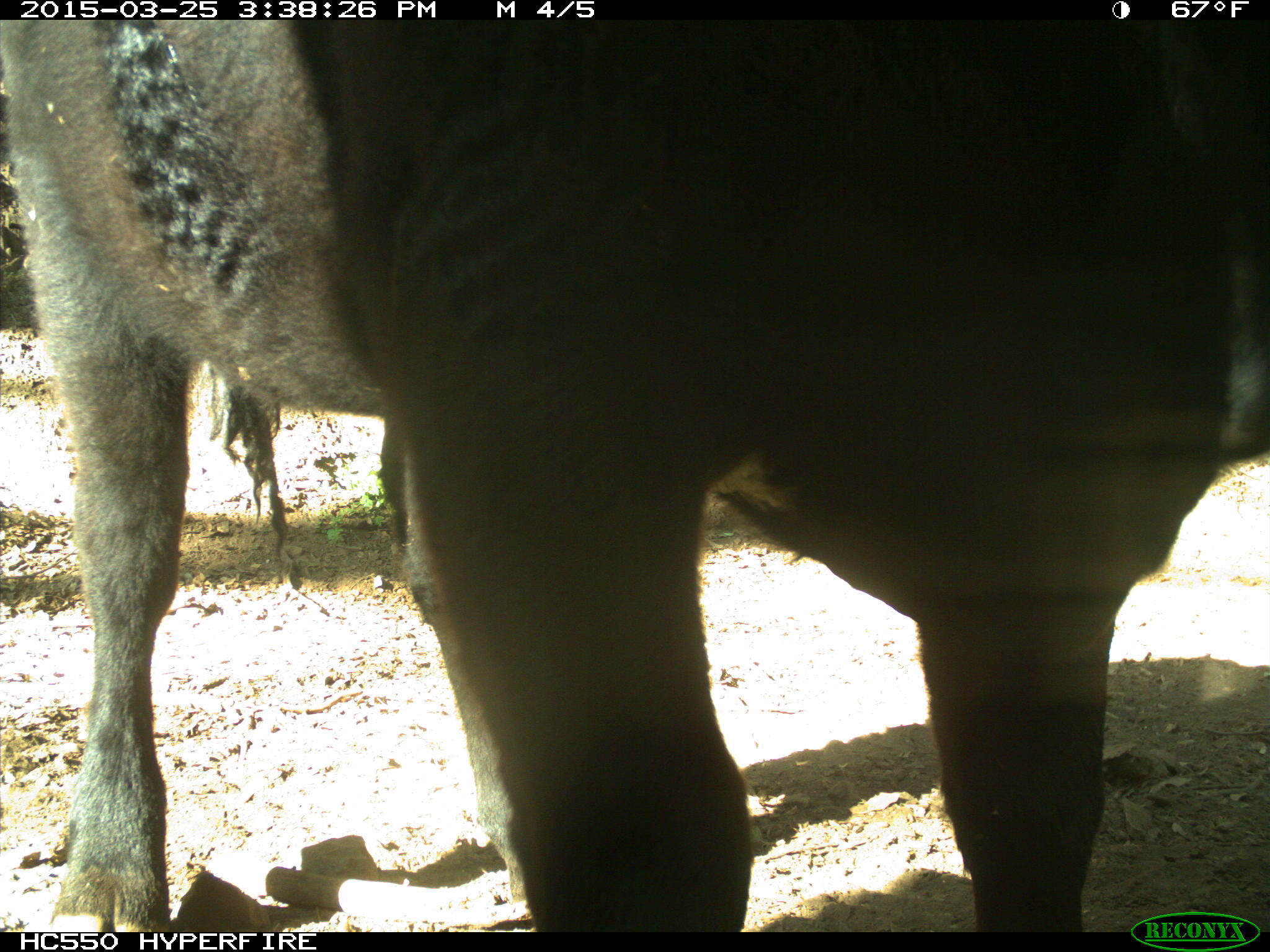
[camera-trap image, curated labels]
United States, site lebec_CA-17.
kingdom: Animalia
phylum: Chordata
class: Mammalia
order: Artiodactyla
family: Bovidae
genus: Bos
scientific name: Bos taurus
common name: domestic cow